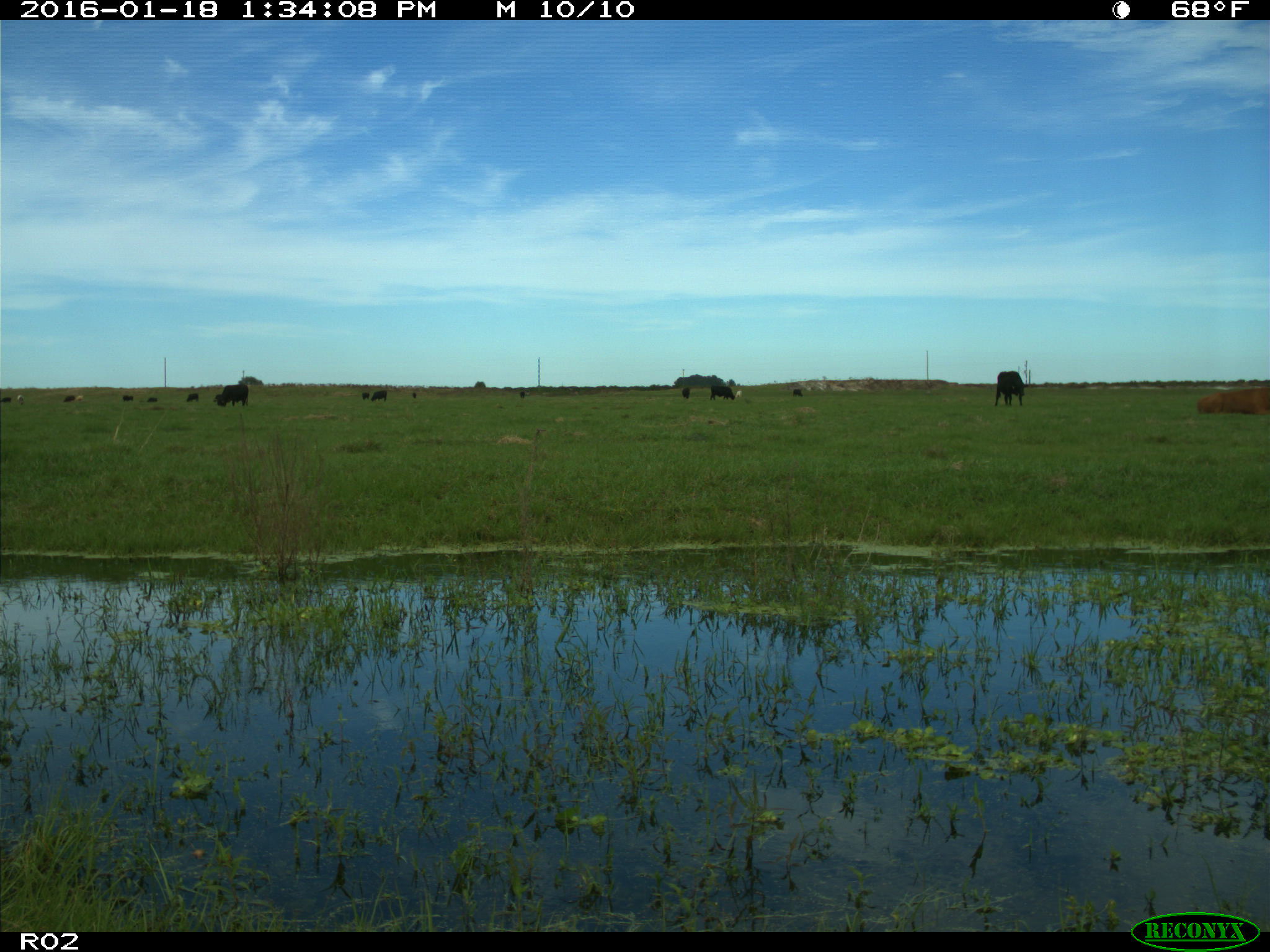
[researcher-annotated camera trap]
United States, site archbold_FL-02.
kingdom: Animalia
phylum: Chordata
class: Mammalia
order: Artiodactyla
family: Bovidae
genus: Bos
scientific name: Bos taurus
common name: domestic cow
Bos taurus (domestic cow).